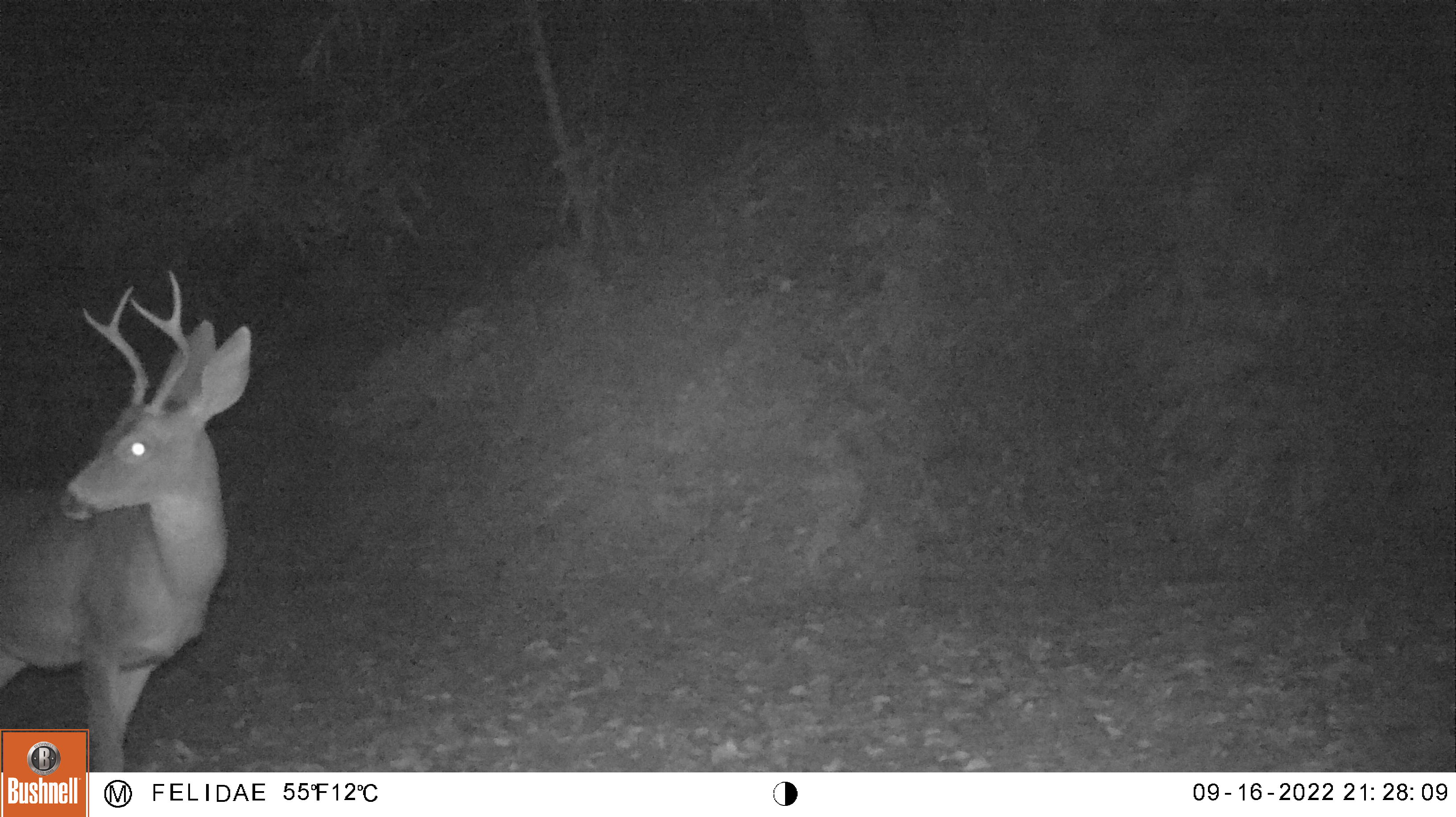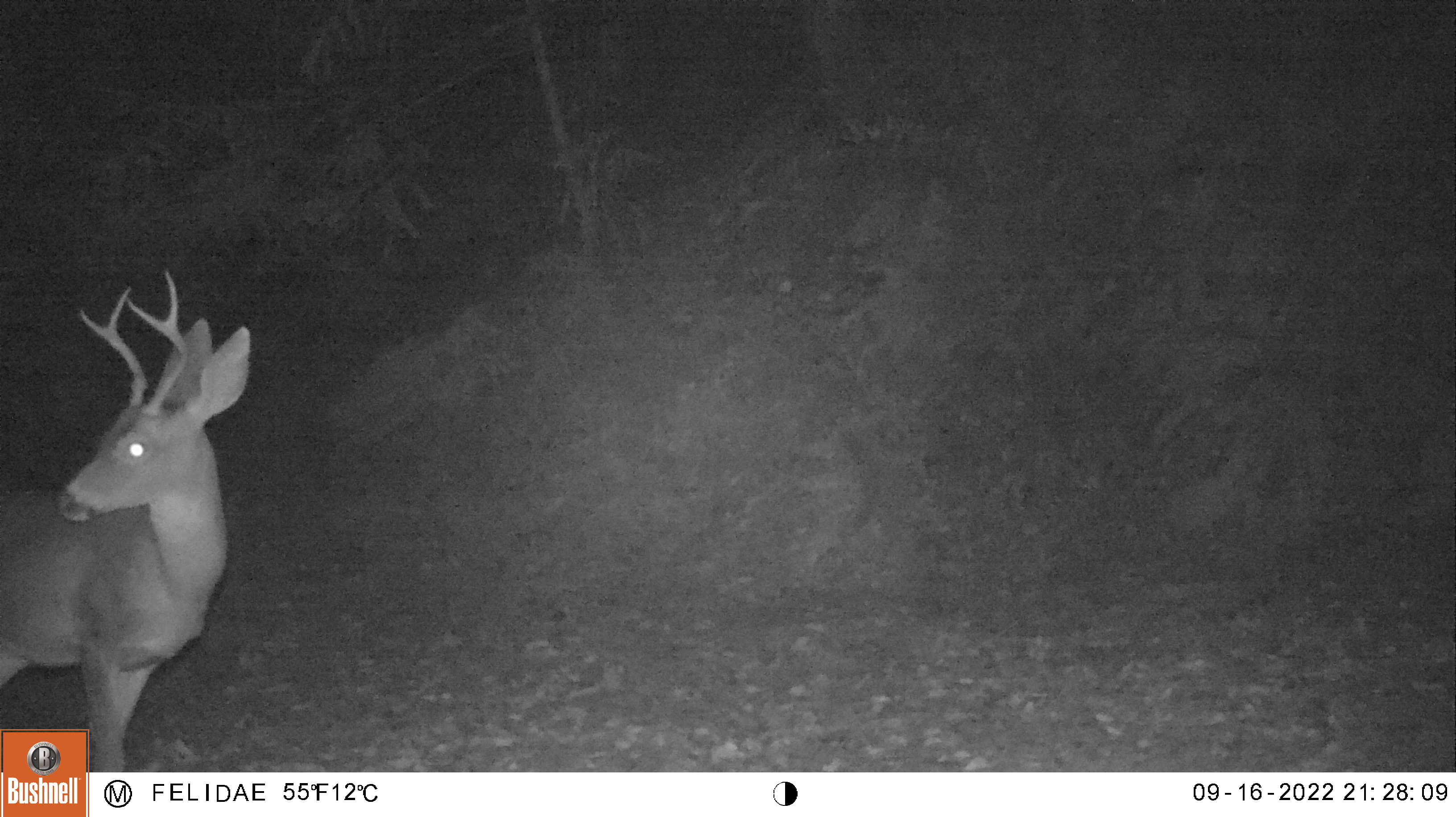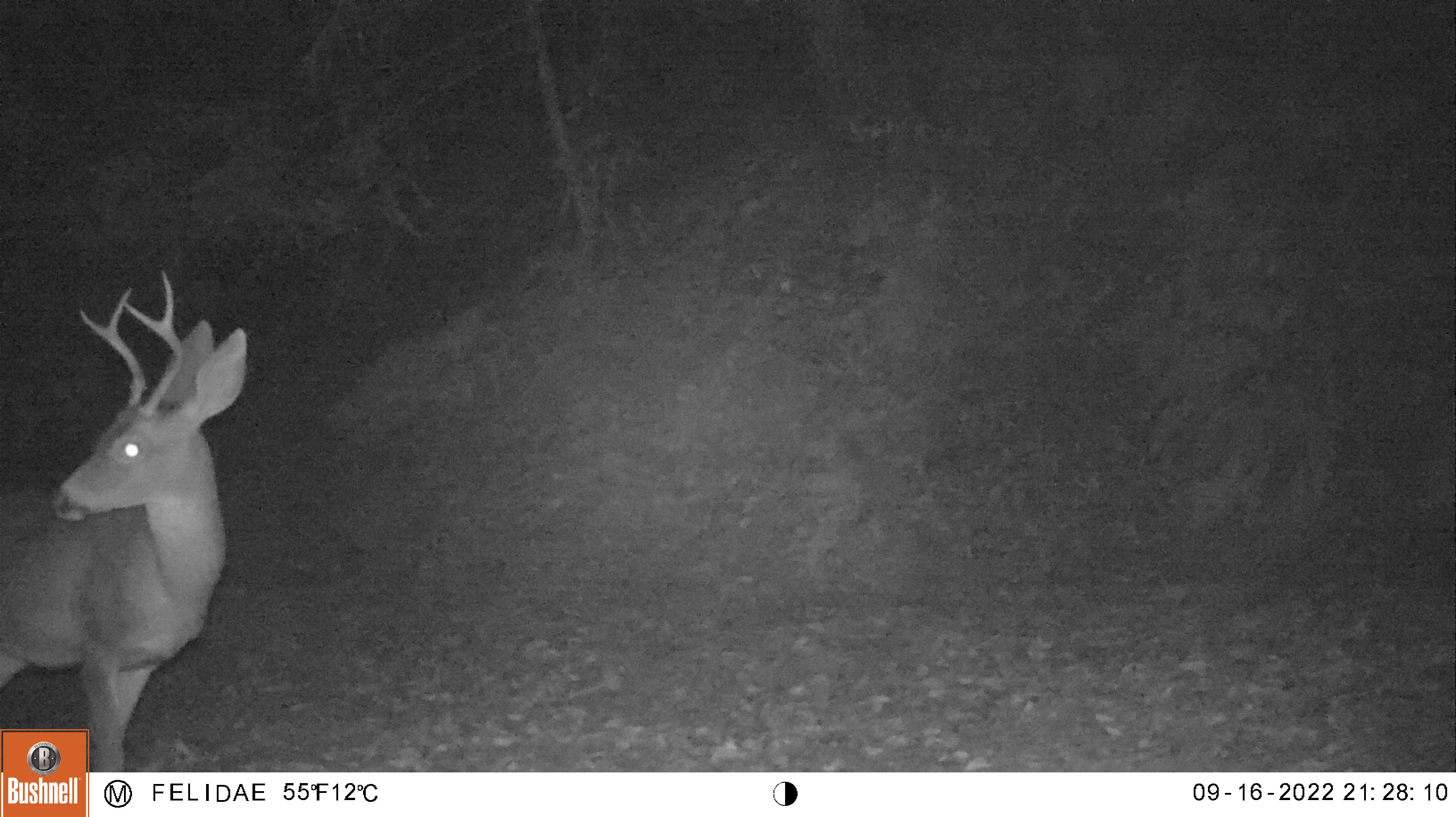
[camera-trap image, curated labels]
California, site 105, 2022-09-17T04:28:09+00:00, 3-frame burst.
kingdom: Animalia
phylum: Chordata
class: Mammalia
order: Artiodactyla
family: Cervidae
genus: Odocoileus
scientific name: Odocoileus hemionus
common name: mule deer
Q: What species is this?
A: Mule deer (Odocoileus hemionus).